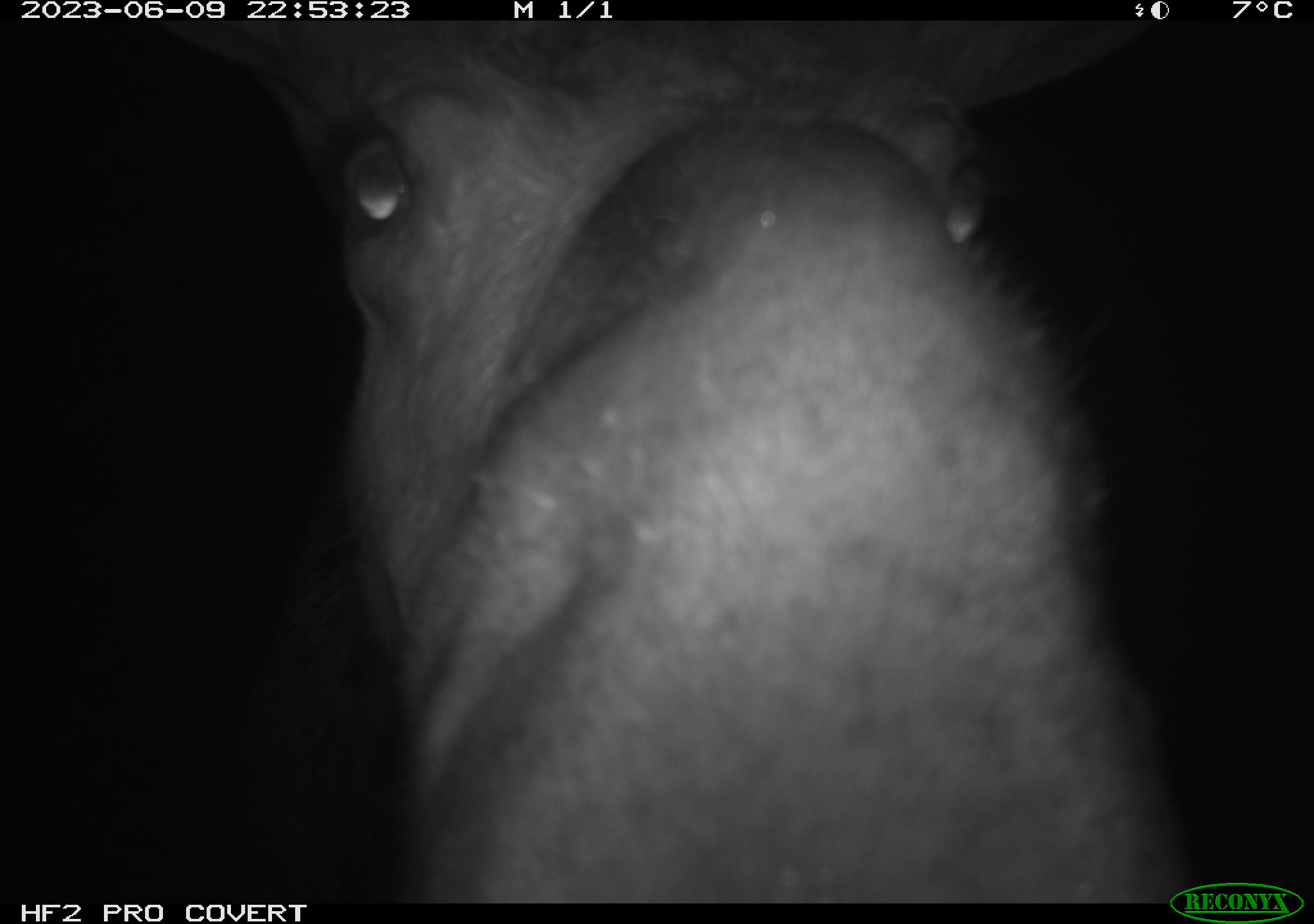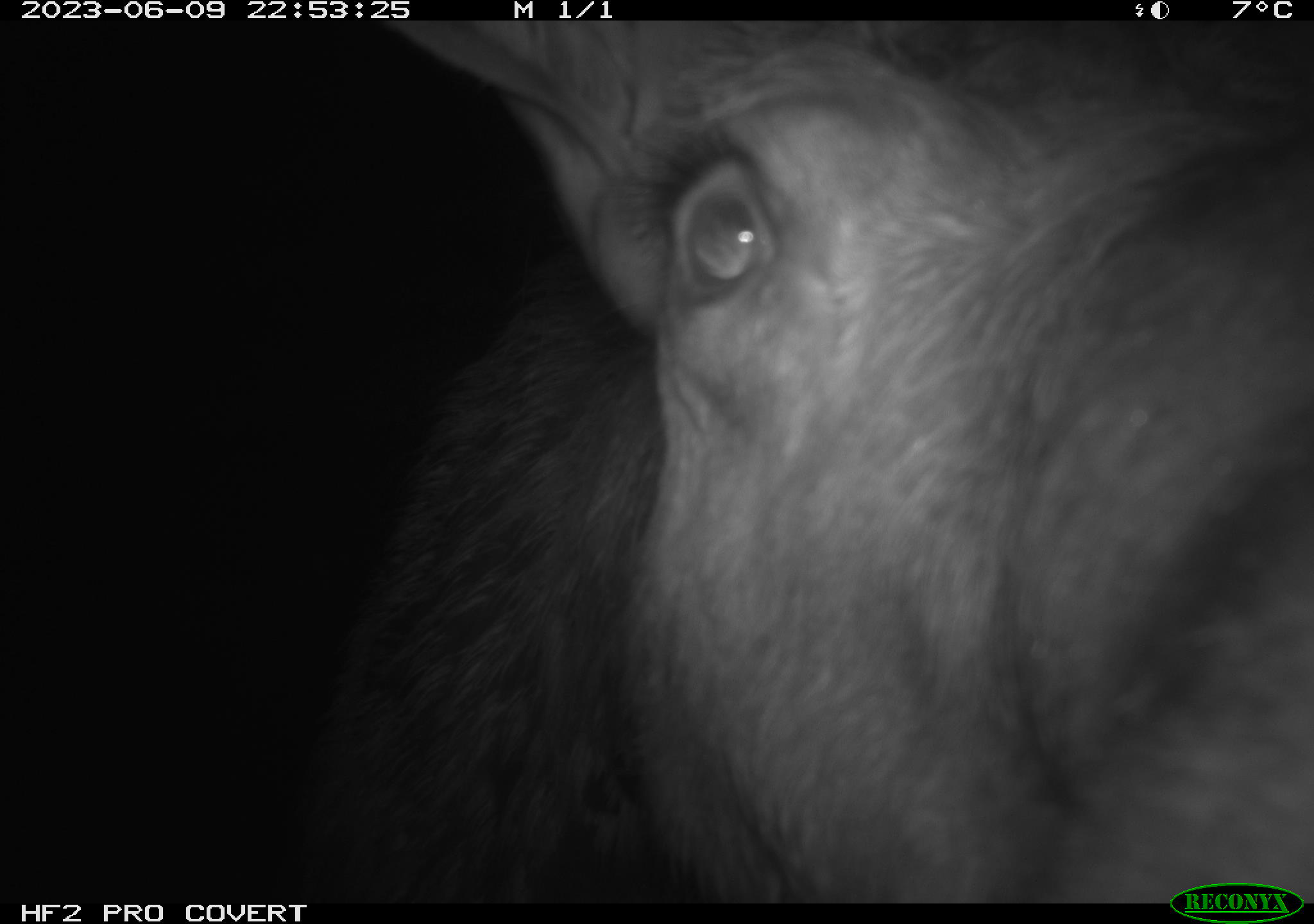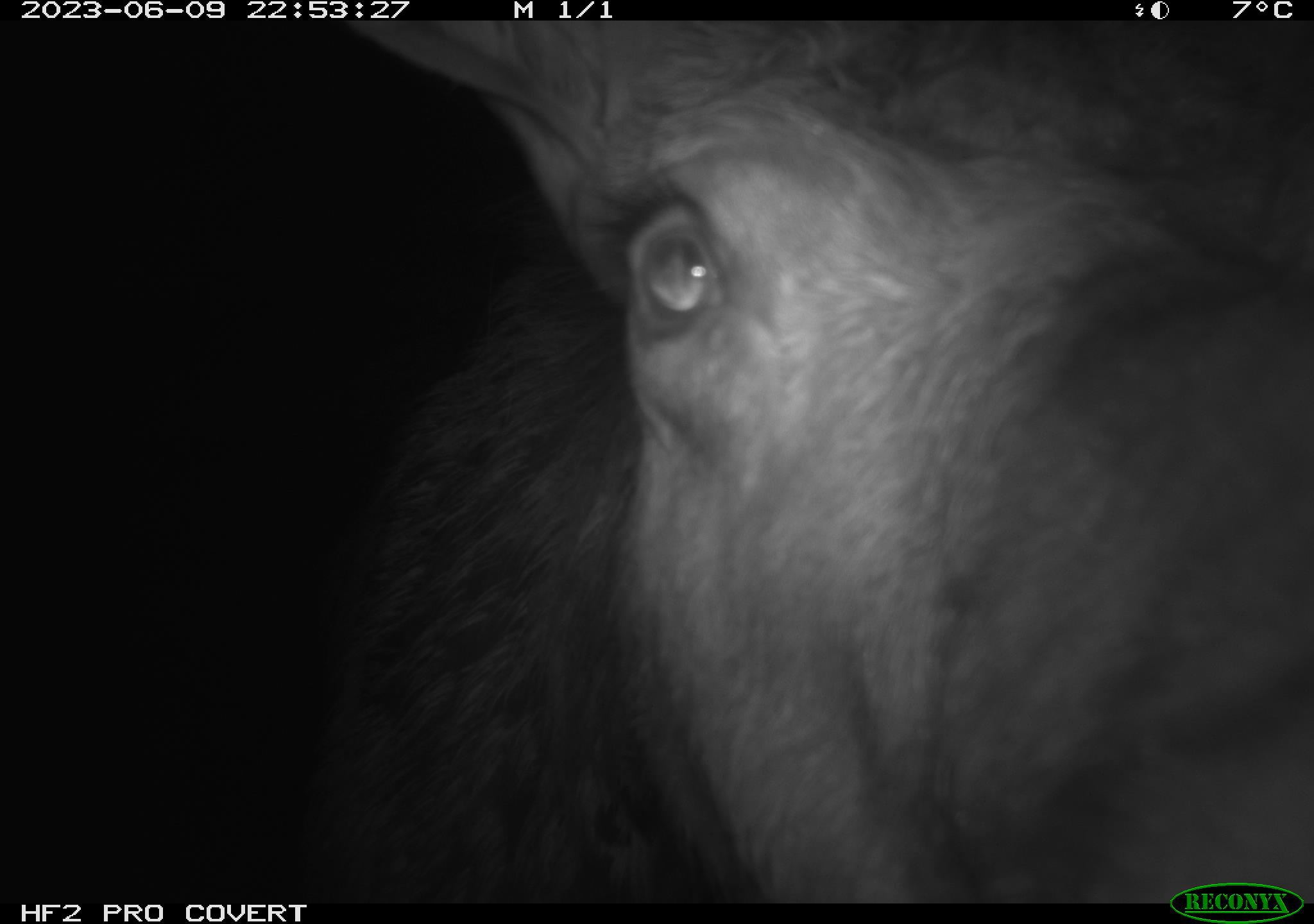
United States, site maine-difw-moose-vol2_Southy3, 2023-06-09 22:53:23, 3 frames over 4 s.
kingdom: Animalia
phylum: Chordata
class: Mammalia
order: Artiodactyla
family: Cervidae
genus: Alces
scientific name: Alces alces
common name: moose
Moose (Alces alces).